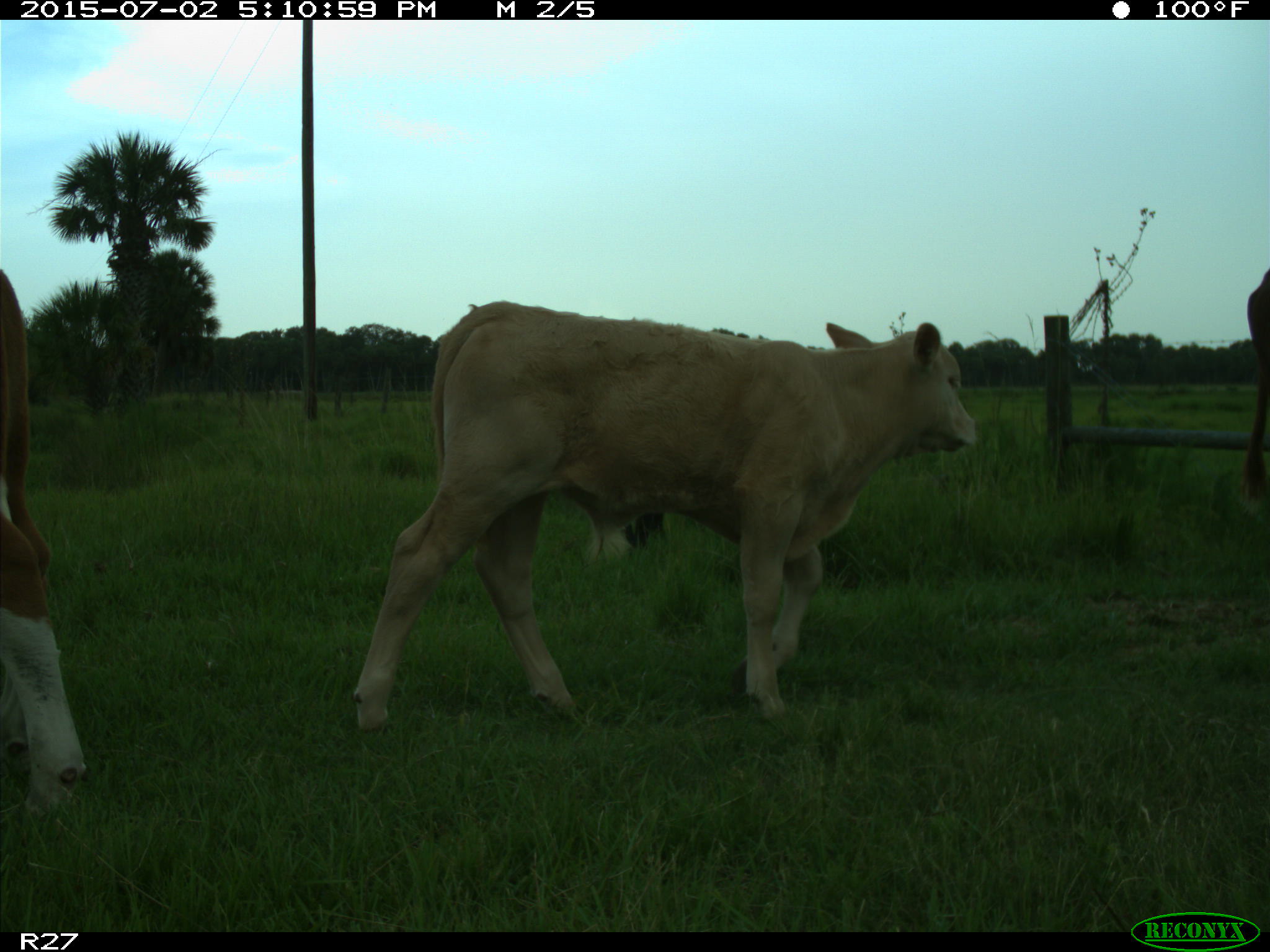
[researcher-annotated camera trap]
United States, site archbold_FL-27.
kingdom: Animalia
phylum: Chordata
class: Mammalia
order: Artiodactyla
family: Bovidae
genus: Bos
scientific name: Bos taurus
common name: domestic cow